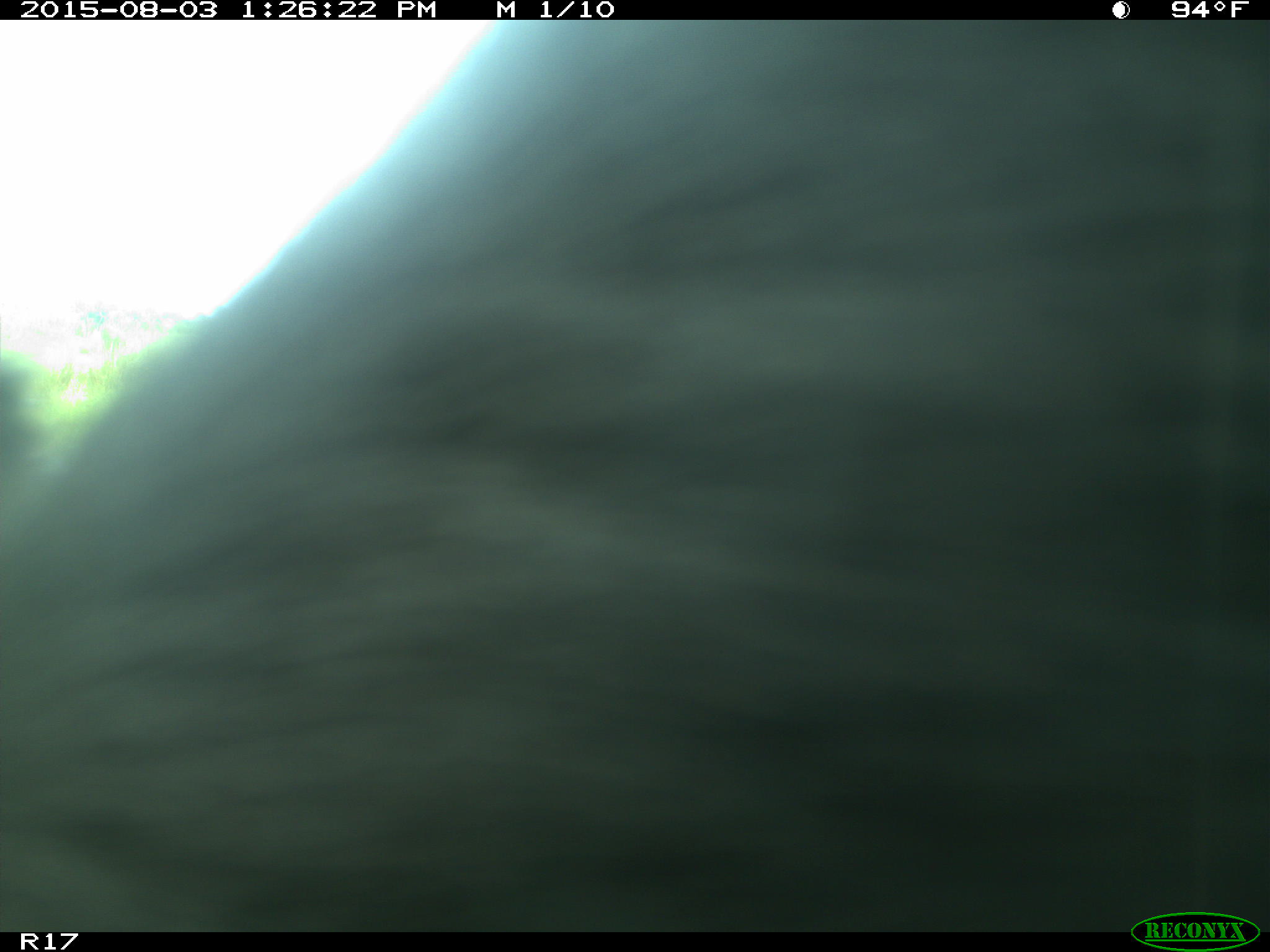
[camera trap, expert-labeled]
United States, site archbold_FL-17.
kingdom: Animalia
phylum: Chordata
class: Mammalia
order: Artiodactyla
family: Bovidae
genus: Bos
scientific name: Bos taurus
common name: domestic cow